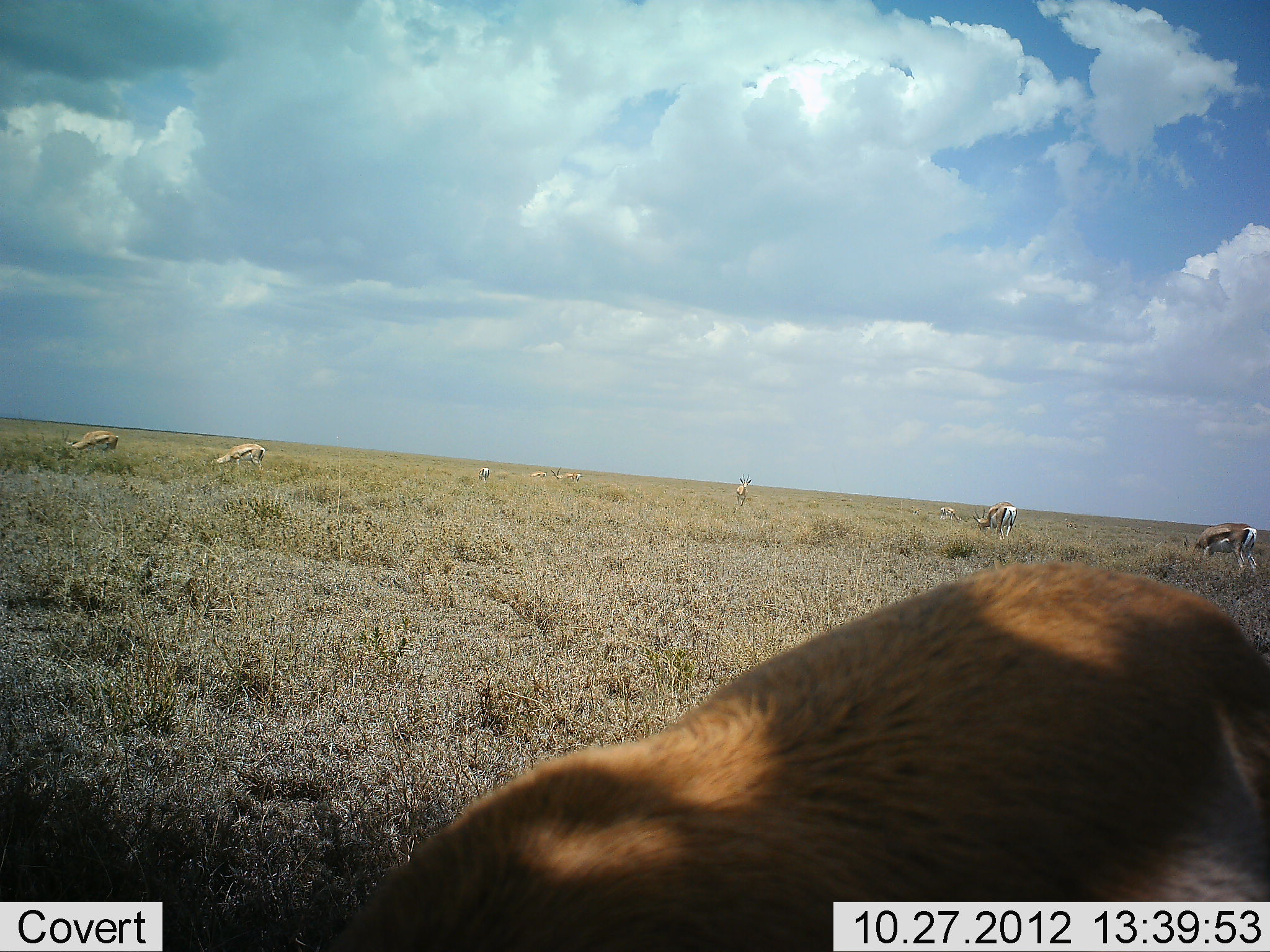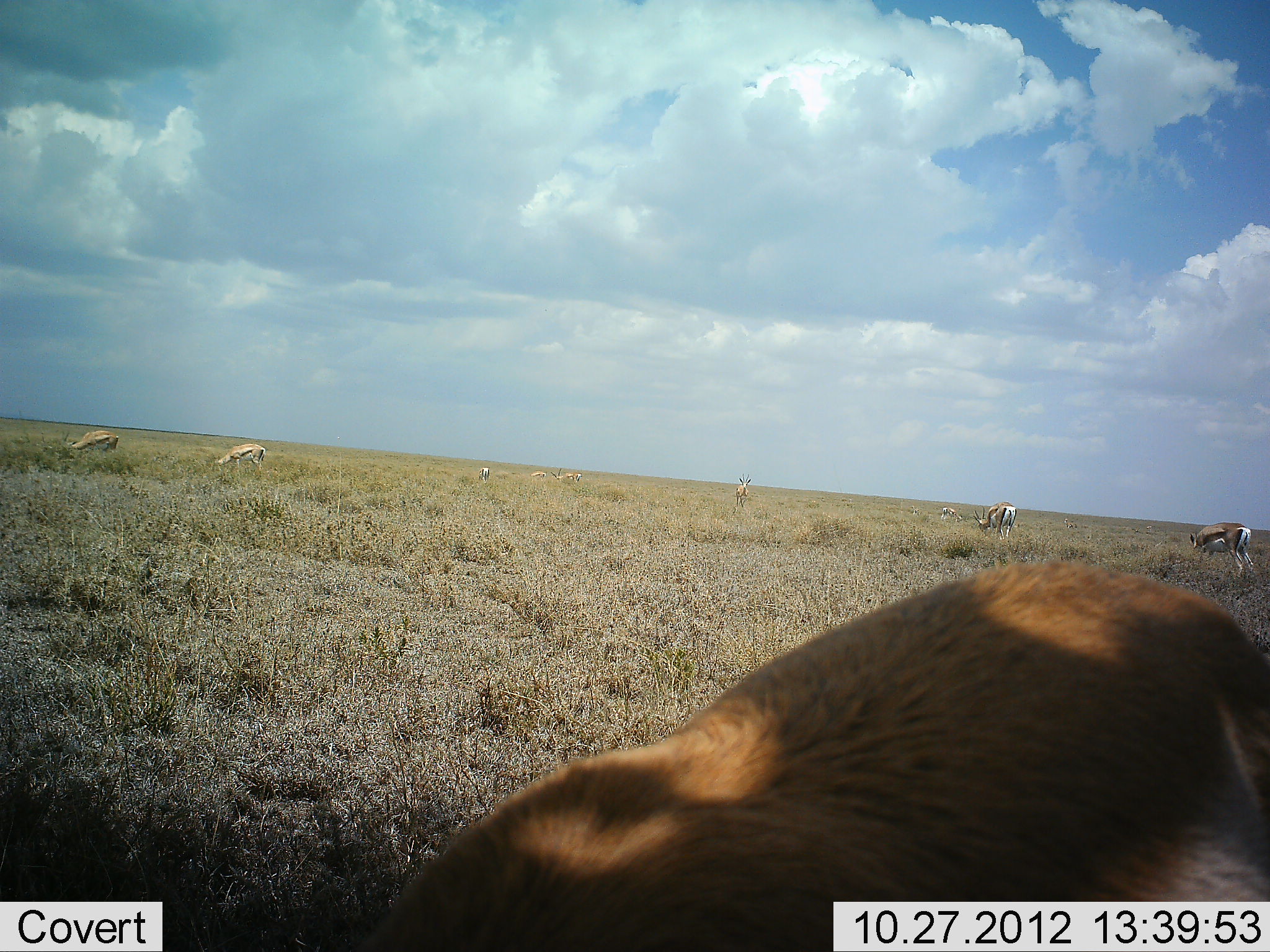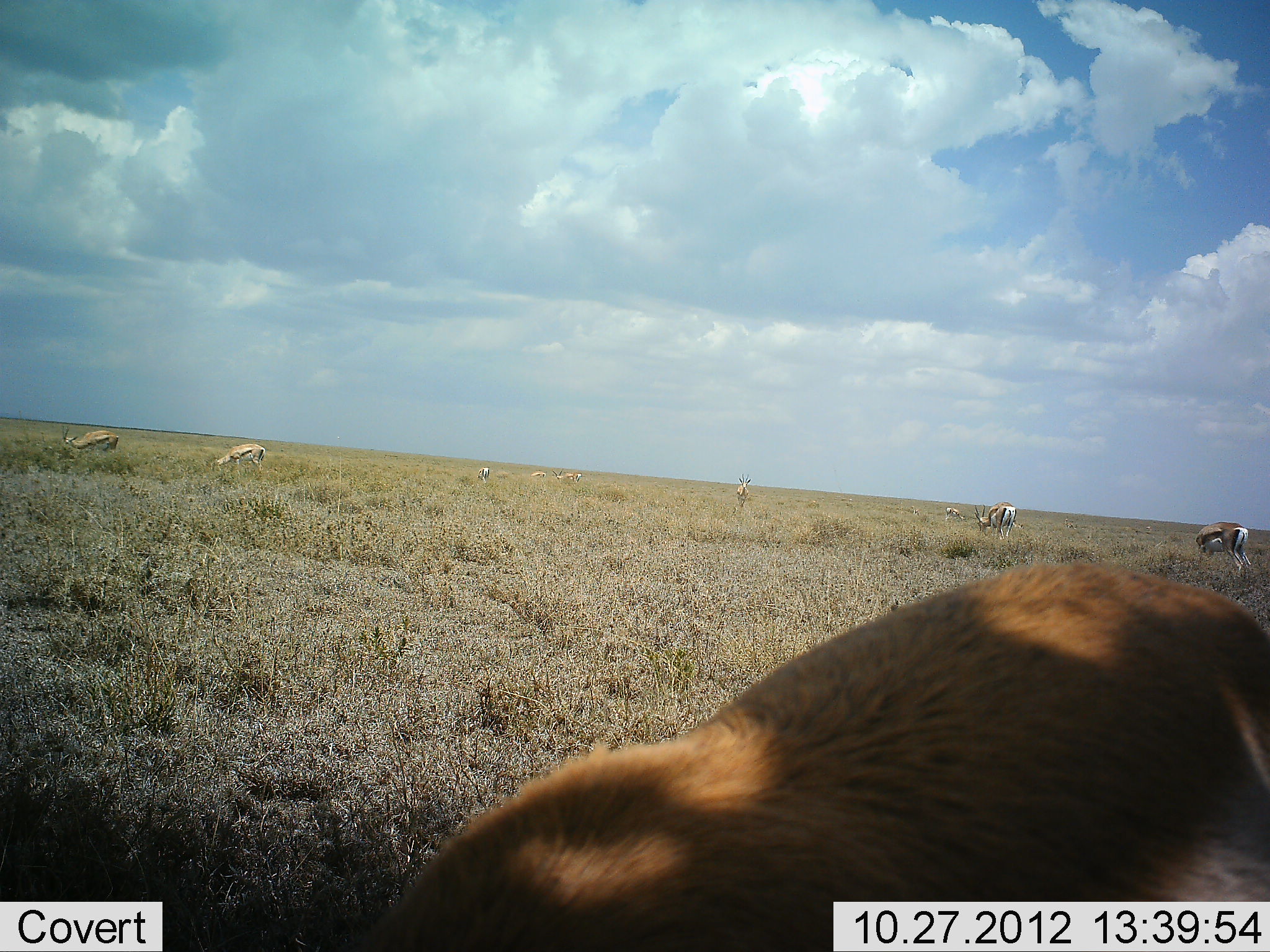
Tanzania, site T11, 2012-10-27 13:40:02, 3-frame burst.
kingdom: Animalia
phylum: Chordata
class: Mammalia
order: Artiodactyla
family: Bovidae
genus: Eudorcas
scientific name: Eudorcas thomsonii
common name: thomson's gazelle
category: gazellethomsons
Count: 10.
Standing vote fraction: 50%.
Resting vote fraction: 0%.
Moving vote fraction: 10%.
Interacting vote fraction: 0%.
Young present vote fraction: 0%.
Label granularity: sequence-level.